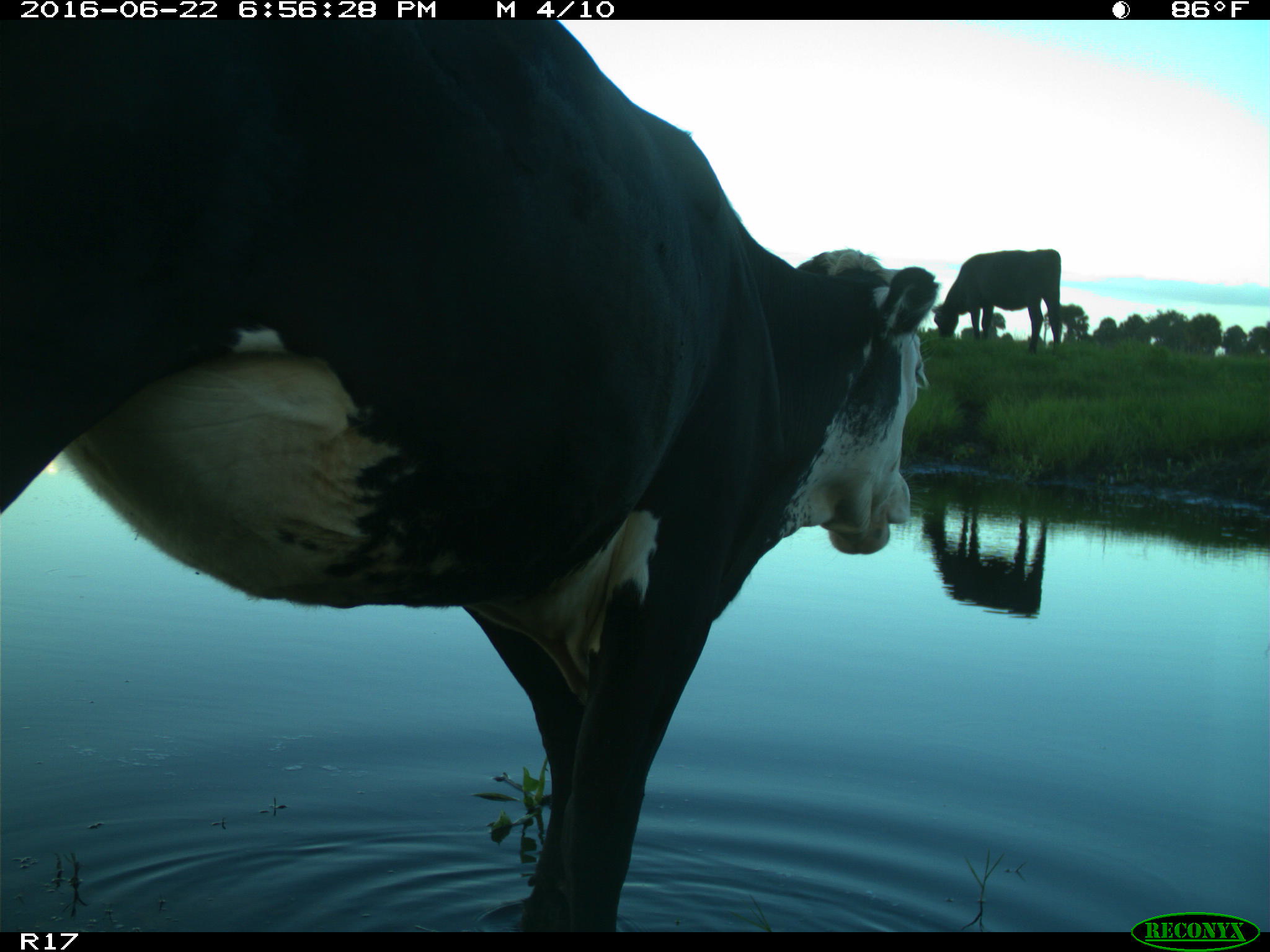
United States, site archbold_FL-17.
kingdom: Animalia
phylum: Chordata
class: Mammalia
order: Artiodactyla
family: Bovidae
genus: Bos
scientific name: Bos taurus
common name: domestic cow